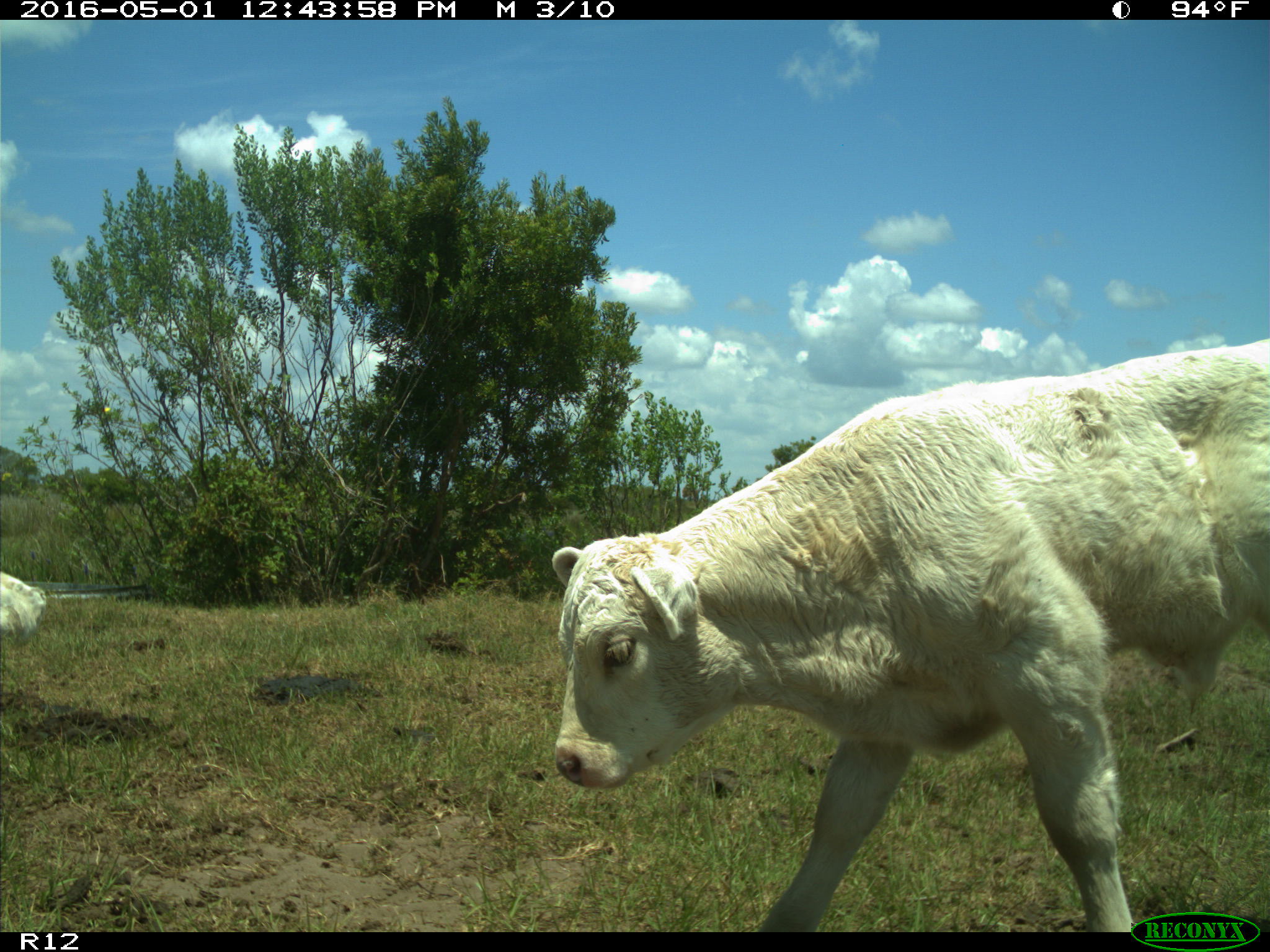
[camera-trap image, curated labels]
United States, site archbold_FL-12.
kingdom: Animalia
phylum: Chordata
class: Mammalia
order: Artiodactyla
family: Bovidae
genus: Bos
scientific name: Bos taurus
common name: domestic cow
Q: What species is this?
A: Bos taurus (domestic cow).